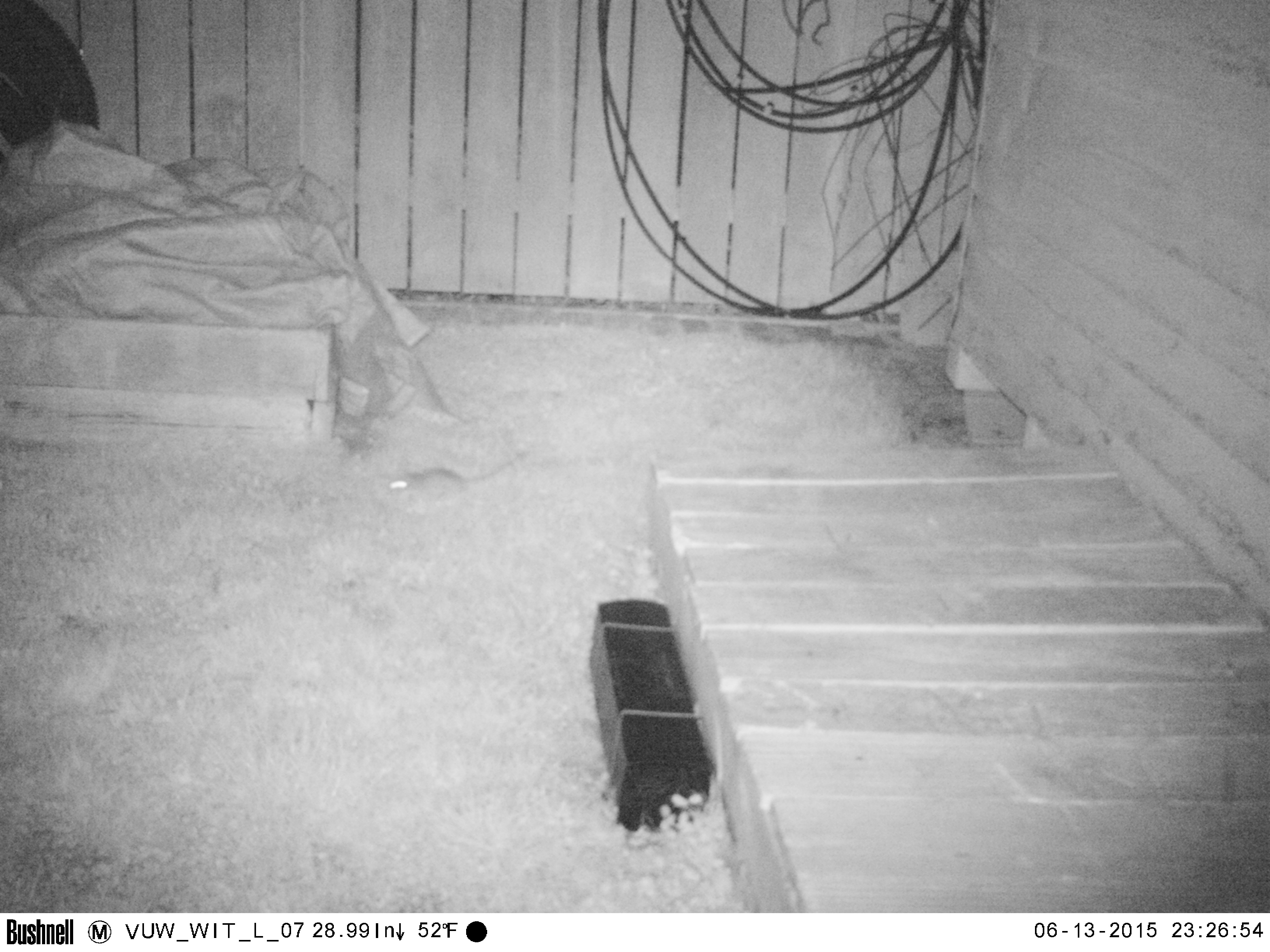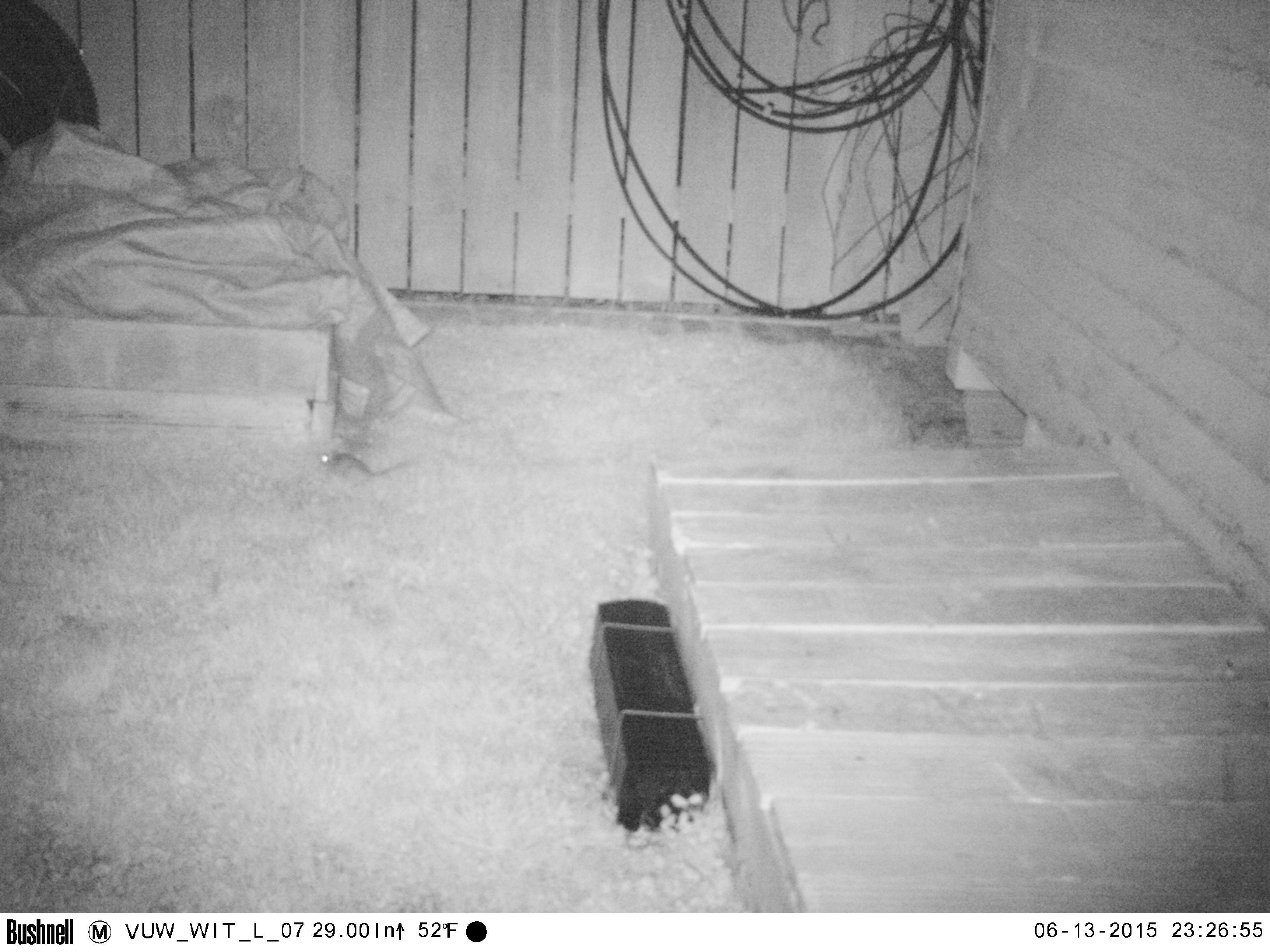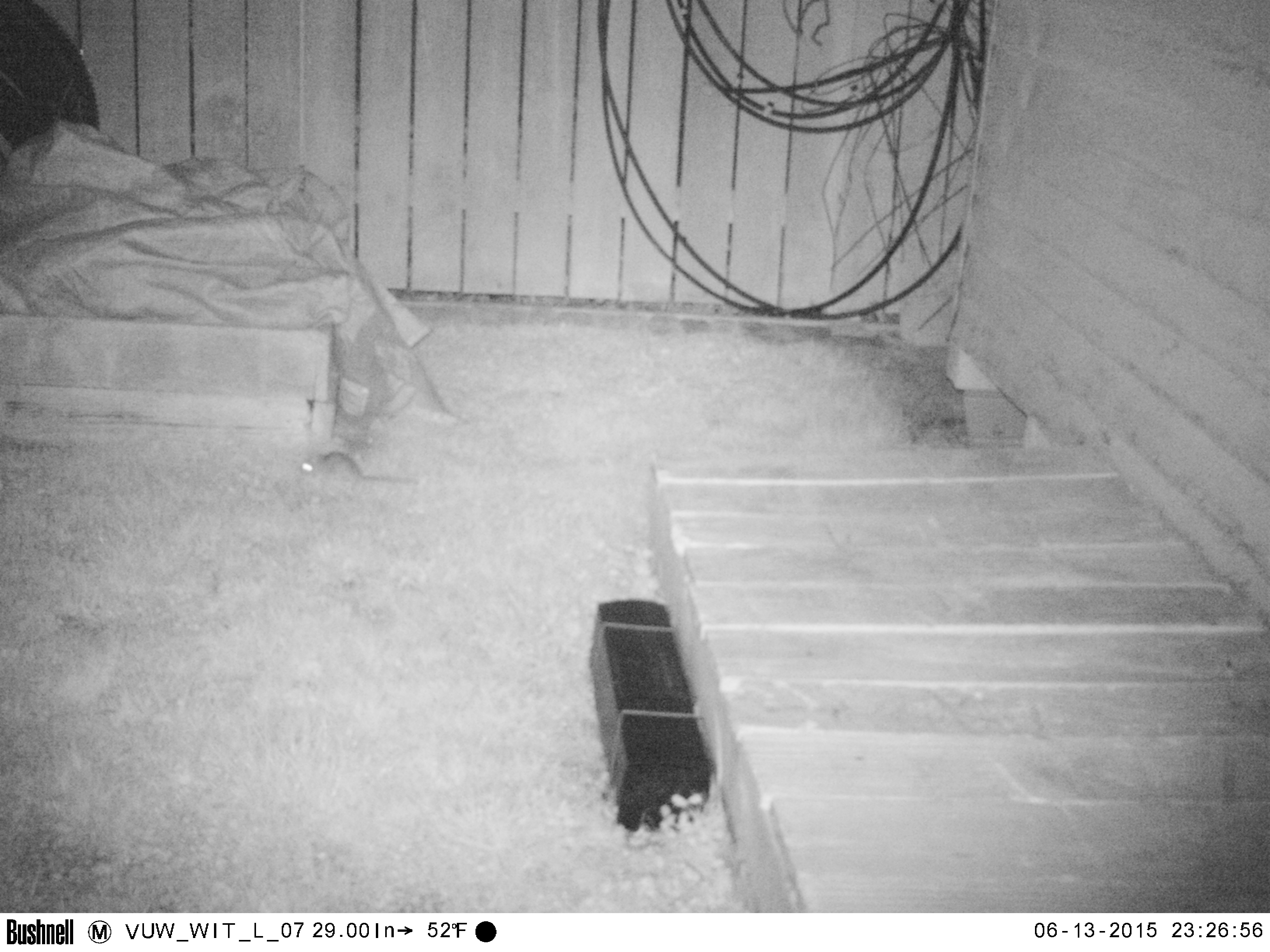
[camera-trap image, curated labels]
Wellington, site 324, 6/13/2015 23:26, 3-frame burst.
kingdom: Animalia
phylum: Chordata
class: Mammalia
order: Rodentia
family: Muridae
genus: Rattus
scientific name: Rattus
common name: rat